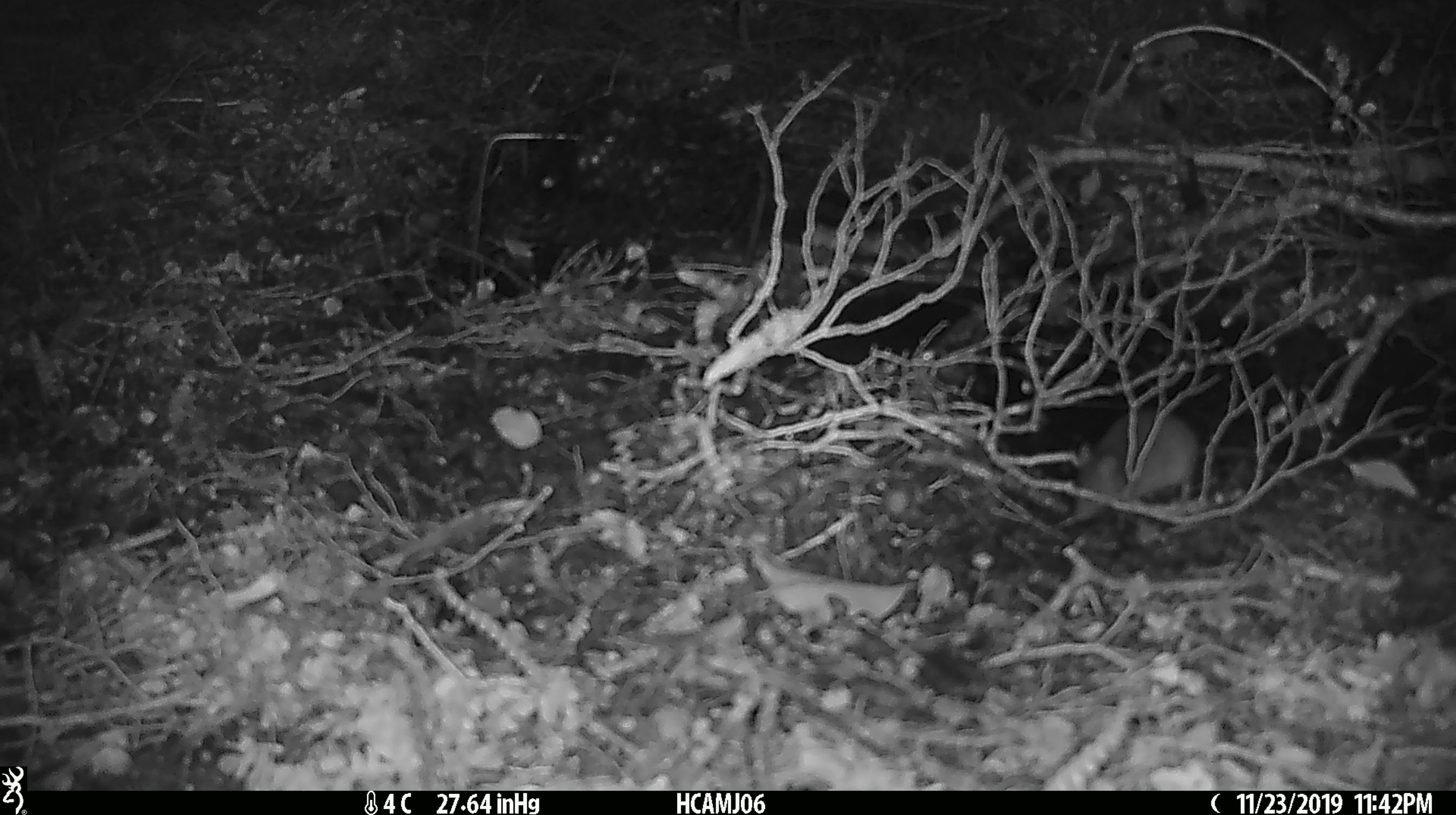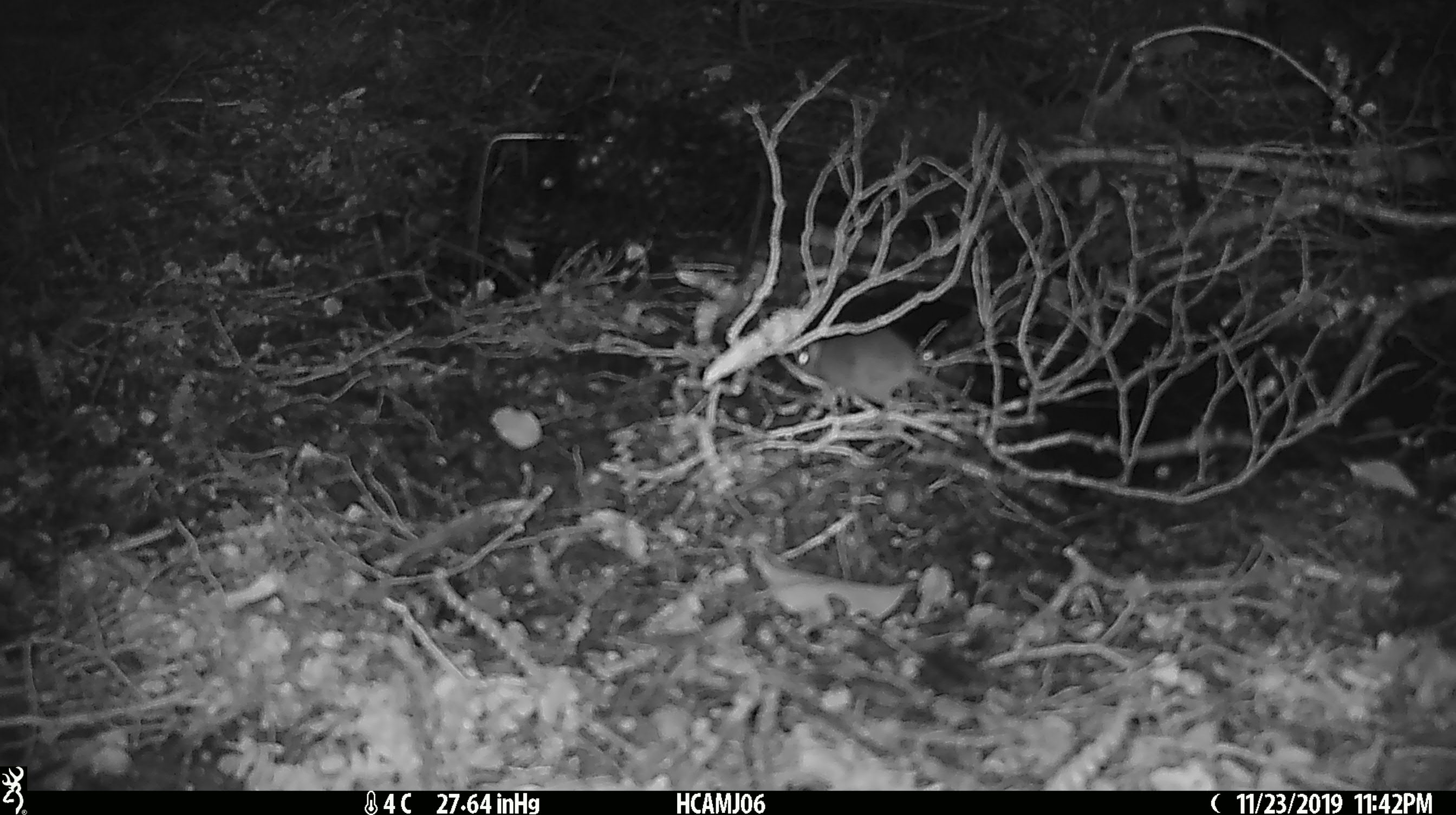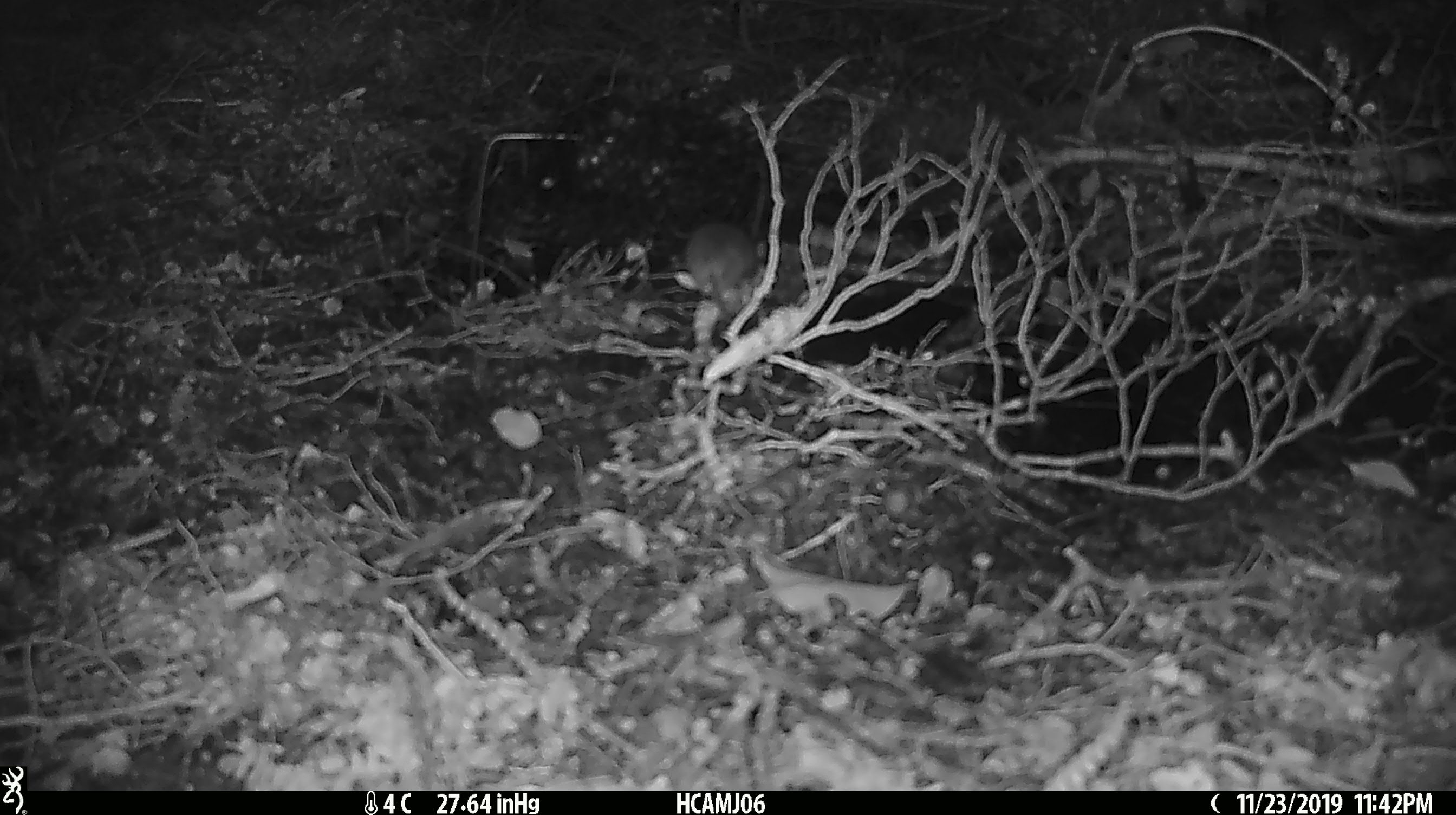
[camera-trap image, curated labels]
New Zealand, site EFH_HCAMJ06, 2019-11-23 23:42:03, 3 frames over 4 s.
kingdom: Animalia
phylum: Chordata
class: Mammalia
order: Rodentia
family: Muridae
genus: Mus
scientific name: Mus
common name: mouse